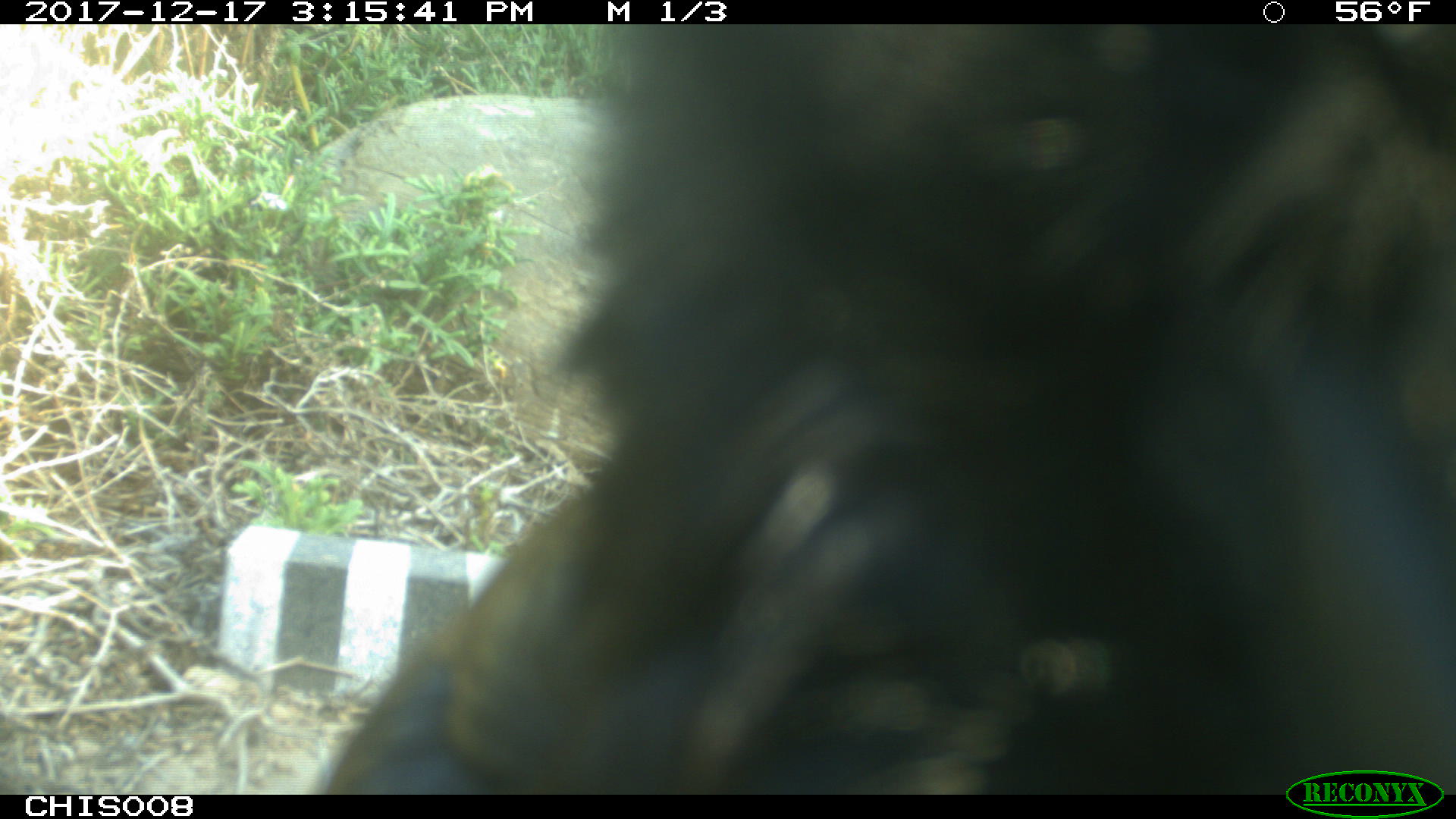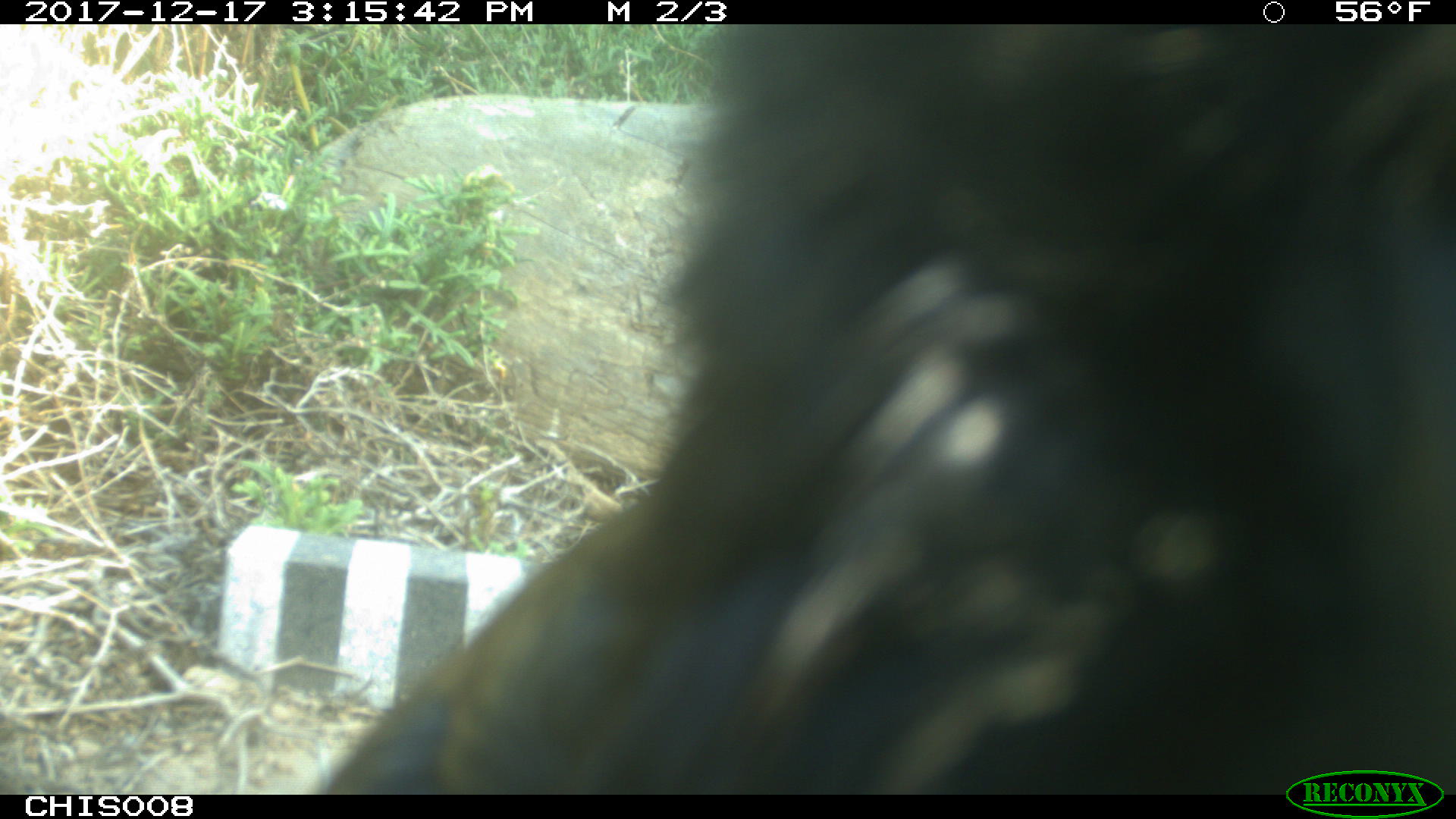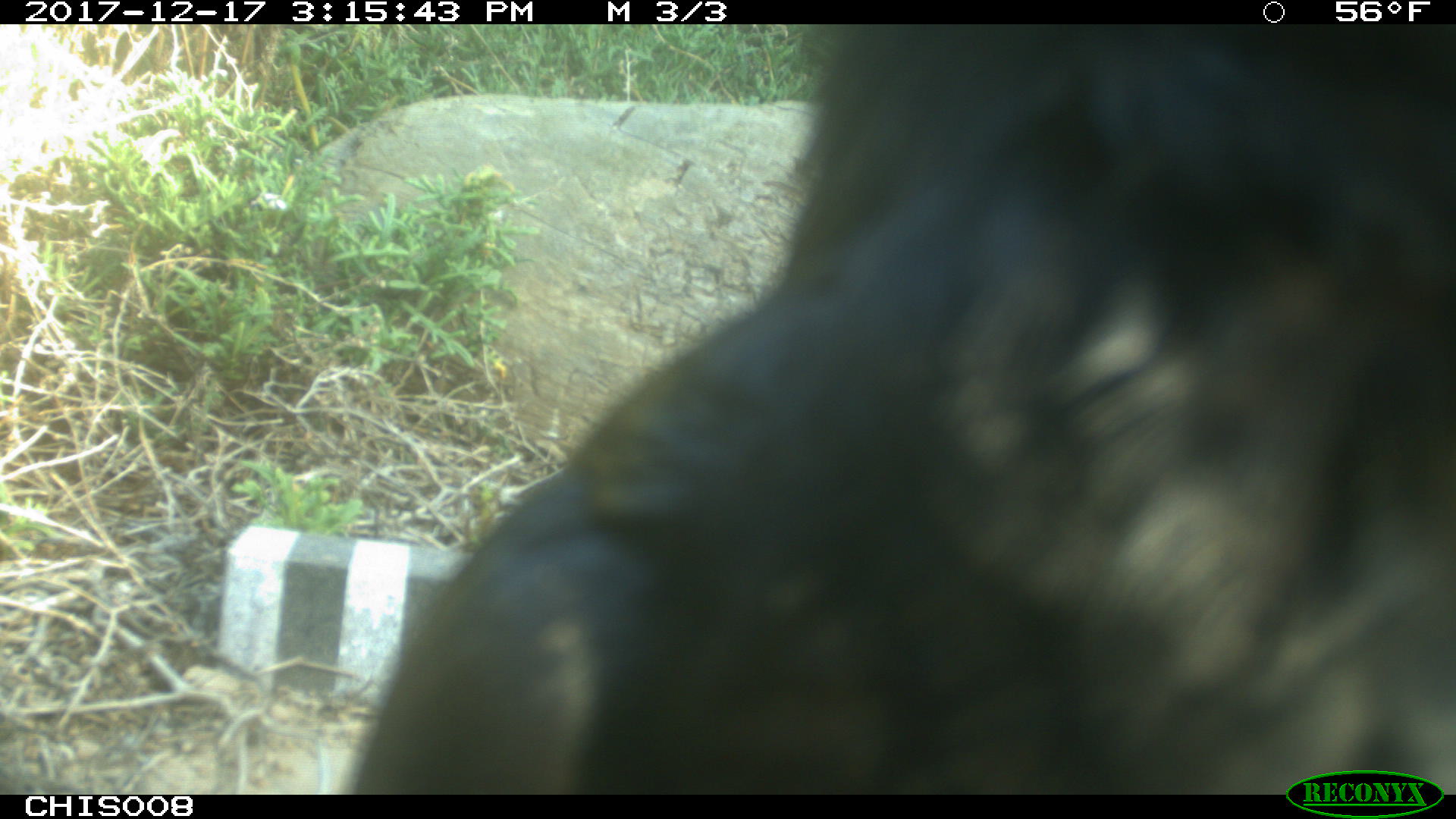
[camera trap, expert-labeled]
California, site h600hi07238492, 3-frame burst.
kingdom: Animalia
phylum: Chordata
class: Aves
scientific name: Aves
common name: bird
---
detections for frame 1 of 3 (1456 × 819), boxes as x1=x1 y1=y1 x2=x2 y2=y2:
bird: x1=312 y1=25 x2=1452 y2=794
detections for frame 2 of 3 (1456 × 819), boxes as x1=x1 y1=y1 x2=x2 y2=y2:
bird: x1=325 y1=24 x2=1455 y2=794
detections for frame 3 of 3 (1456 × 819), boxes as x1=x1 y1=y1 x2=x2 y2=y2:
bird: x1=350 y1=24 x2=1455 y2=793